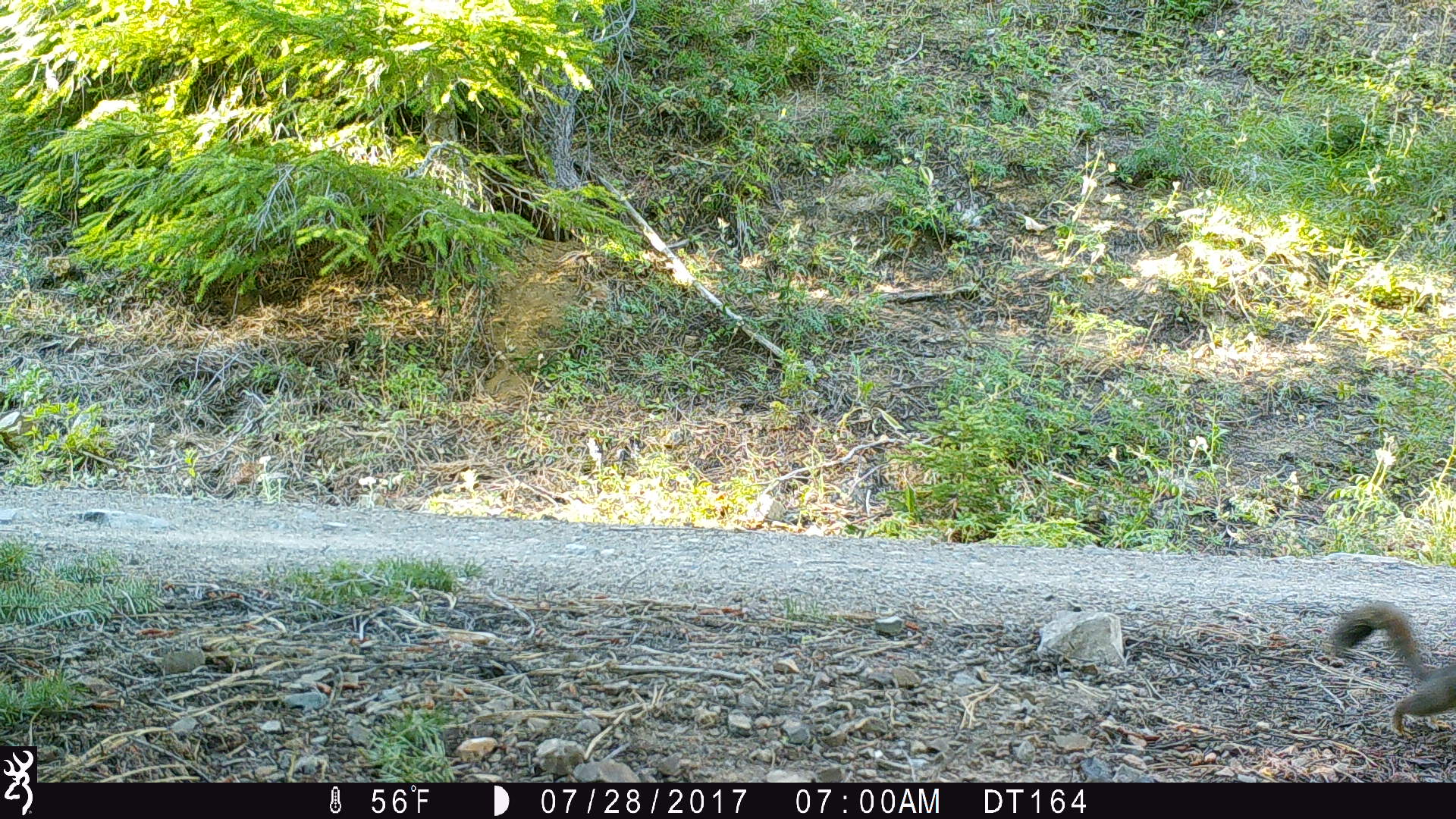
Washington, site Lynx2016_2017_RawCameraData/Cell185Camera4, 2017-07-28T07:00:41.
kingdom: Animalia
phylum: Chordata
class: Mammalia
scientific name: Mammalia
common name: small mammal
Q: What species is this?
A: Small mammal (Mammalia).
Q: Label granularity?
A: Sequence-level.